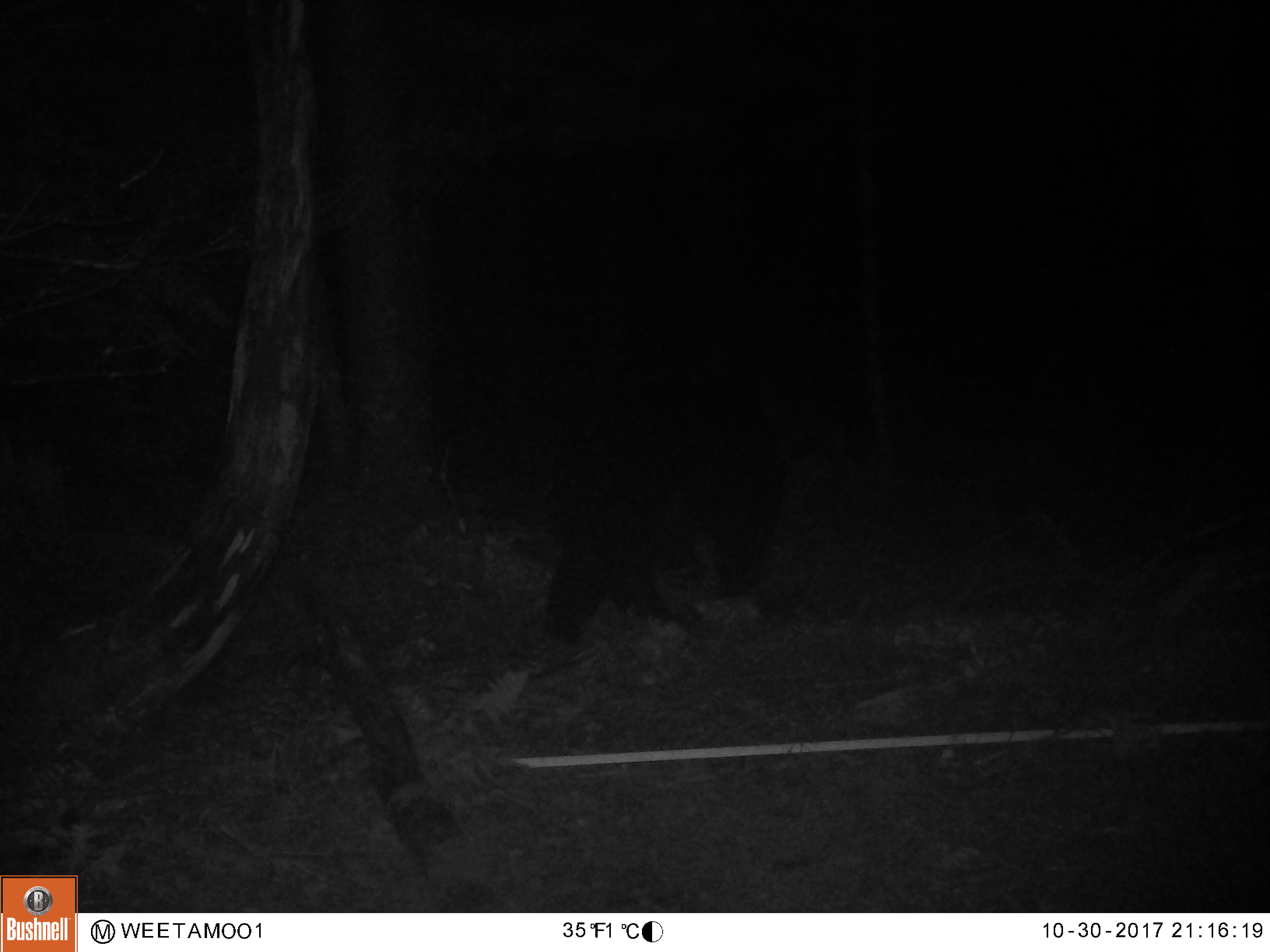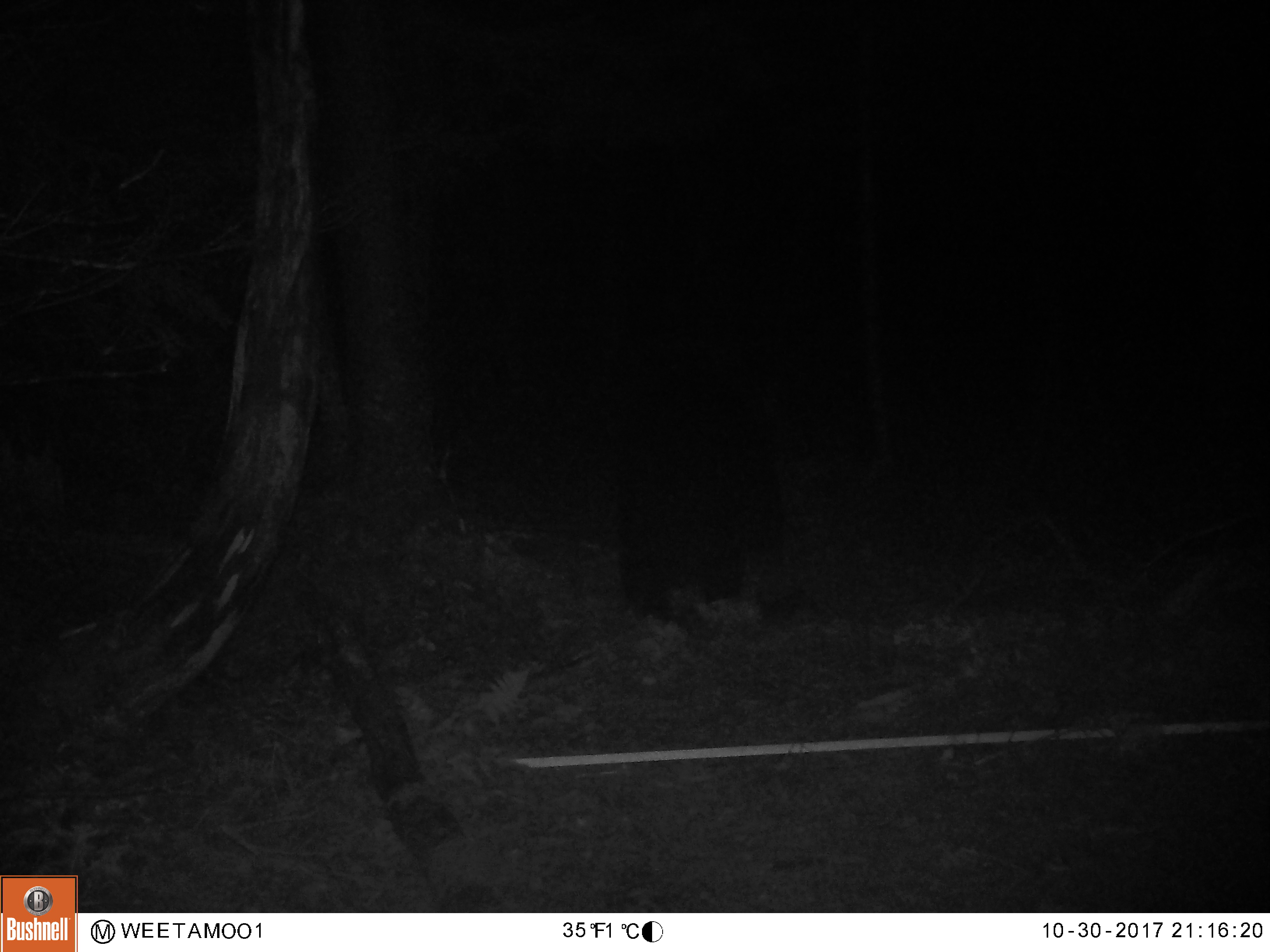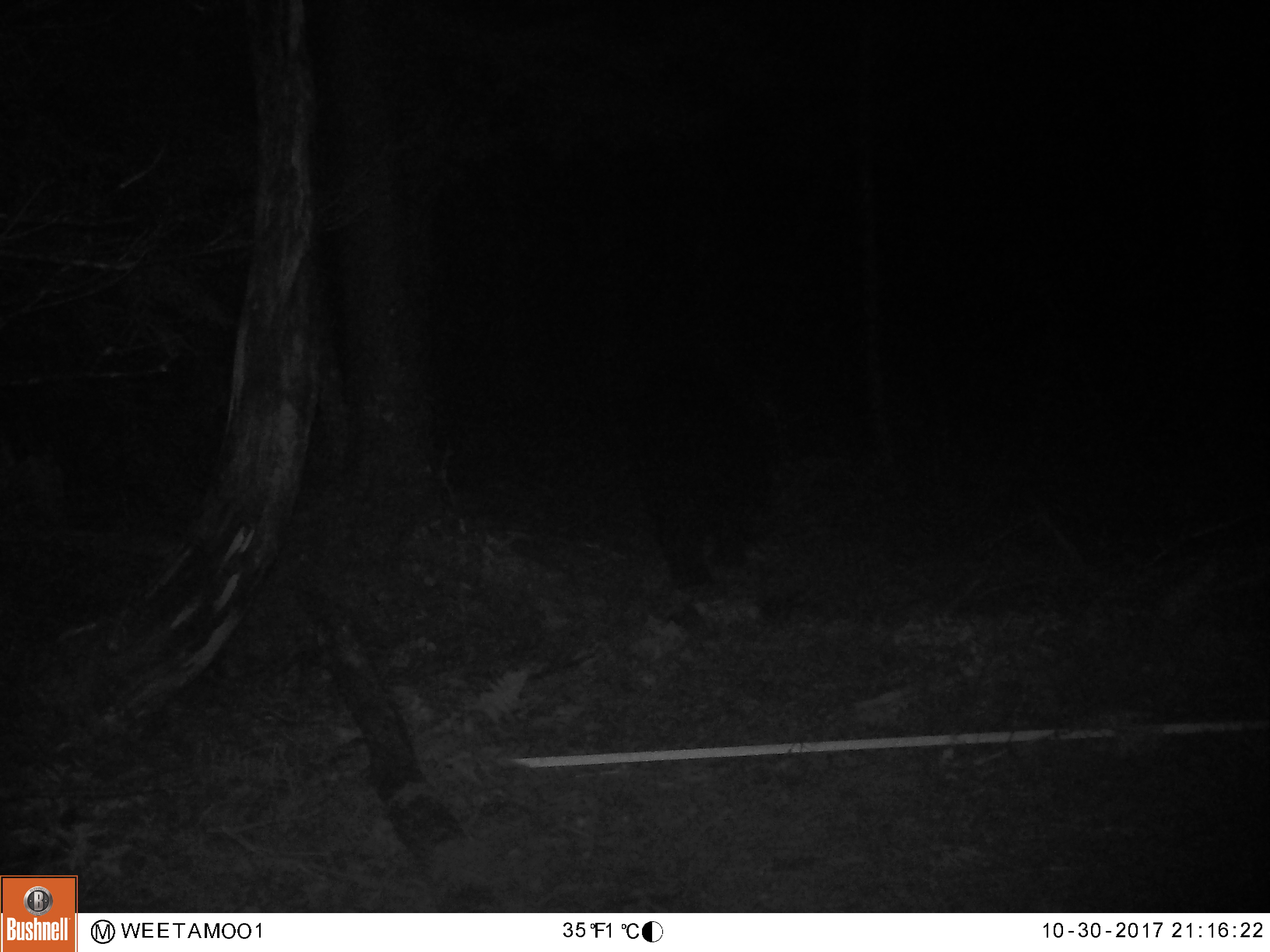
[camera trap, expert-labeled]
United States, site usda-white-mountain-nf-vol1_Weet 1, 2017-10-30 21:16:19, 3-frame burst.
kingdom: Animalia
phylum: Chordata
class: Mammalia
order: Carnivora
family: Ursidae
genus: Ursus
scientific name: Ursus americanus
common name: black bear